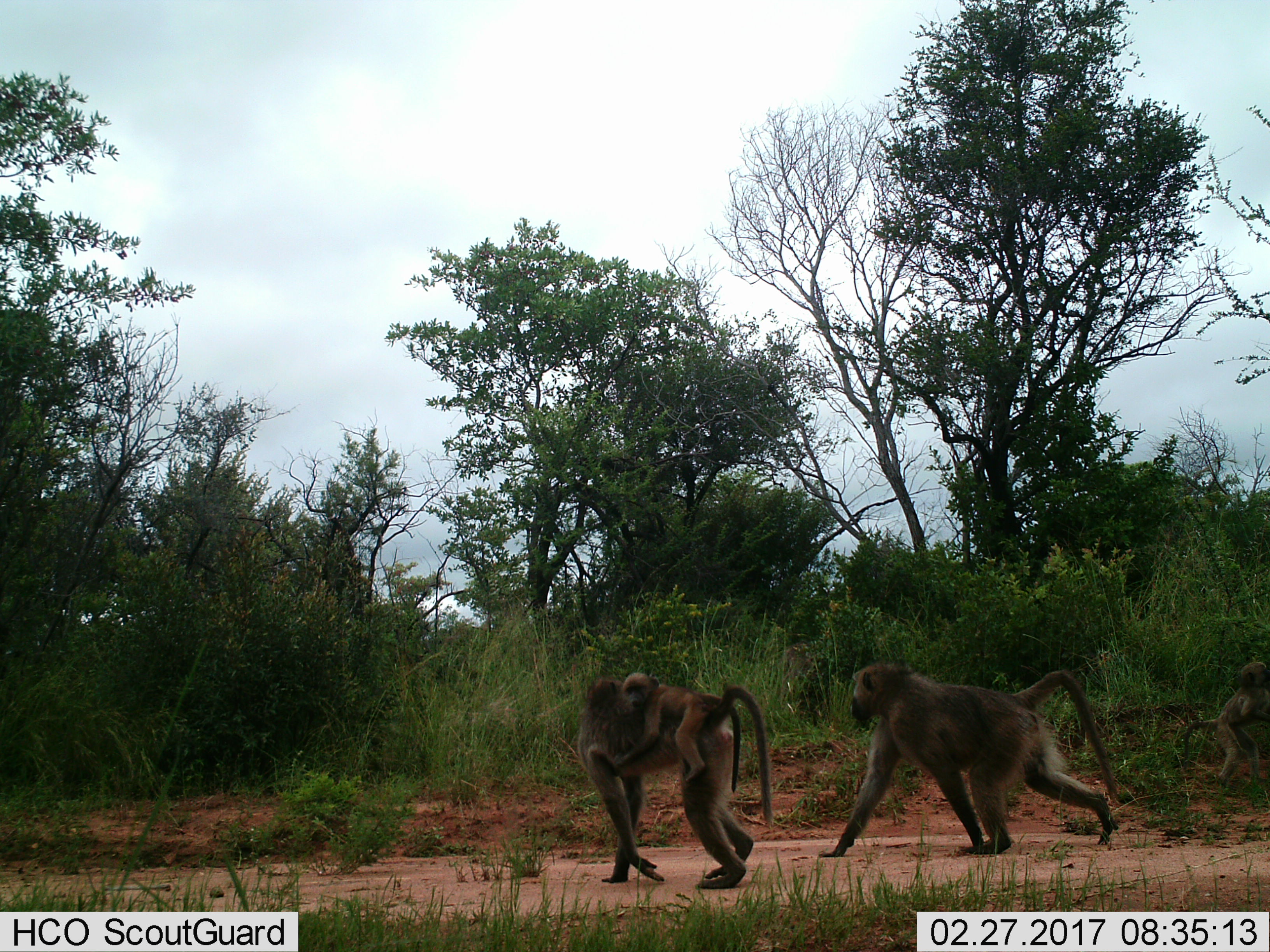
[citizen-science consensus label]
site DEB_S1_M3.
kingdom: Animalia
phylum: Chordata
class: Mammalia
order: Primates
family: Cercopithecidae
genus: Papio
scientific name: Papio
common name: baboon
Baboon (Papio), count 4. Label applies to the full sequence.